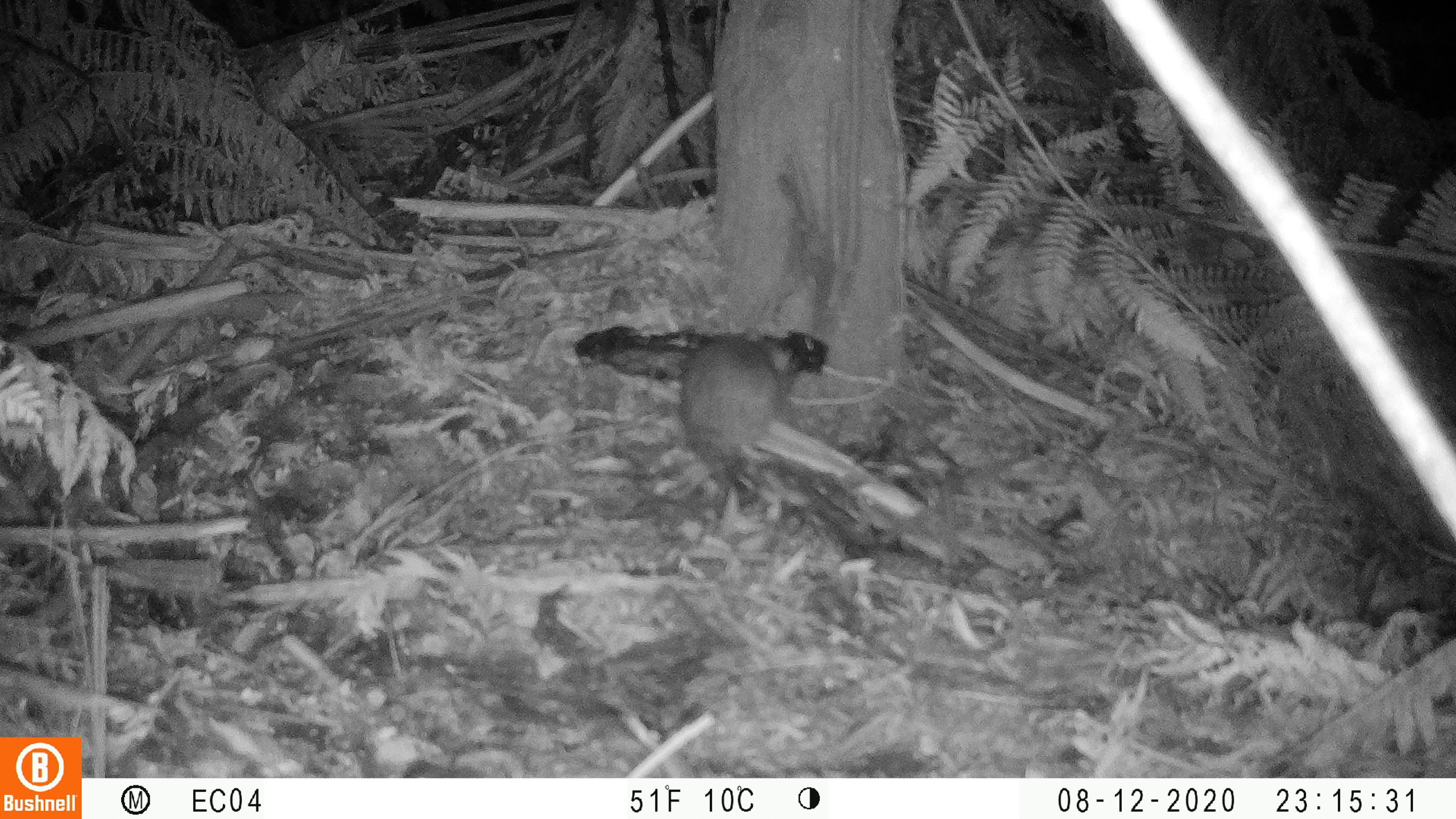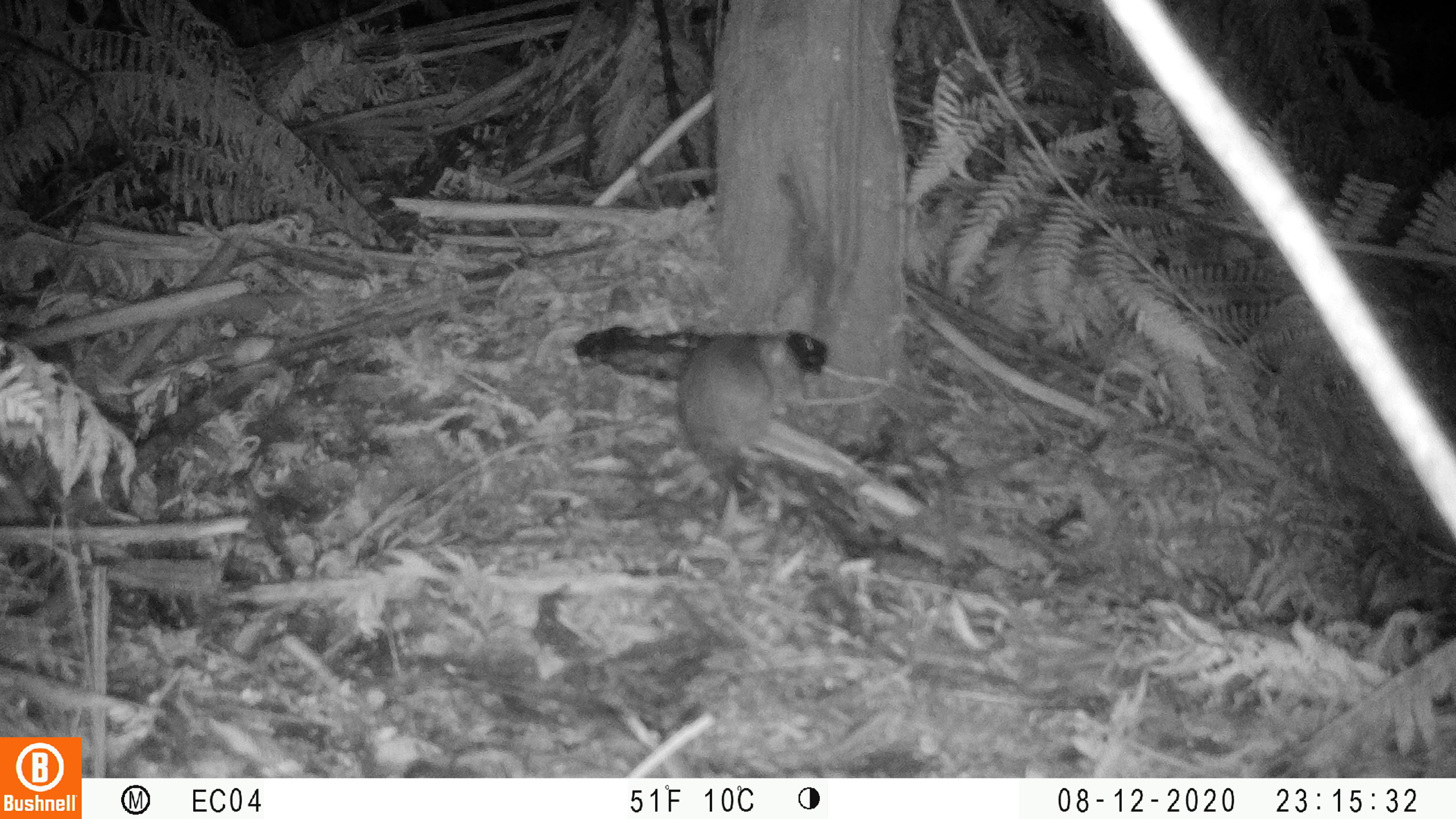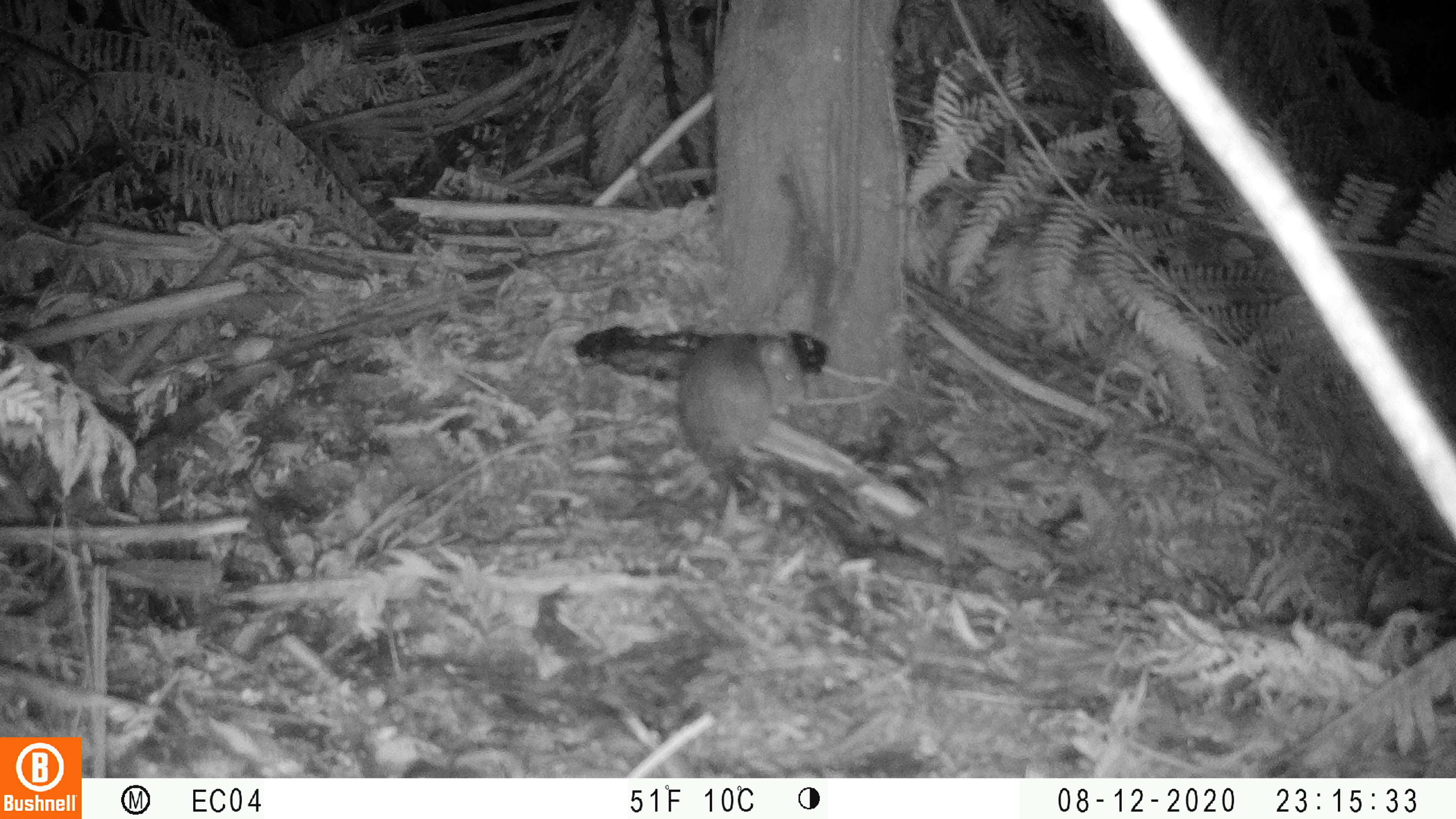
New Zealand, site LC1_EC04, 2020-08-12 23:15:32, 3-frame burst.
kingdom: Animalia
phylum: Chordata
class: Mammalia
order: Rodentia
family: Muridae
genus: Rattus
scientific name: Rattus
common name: rat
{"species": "rat (Rattus)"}